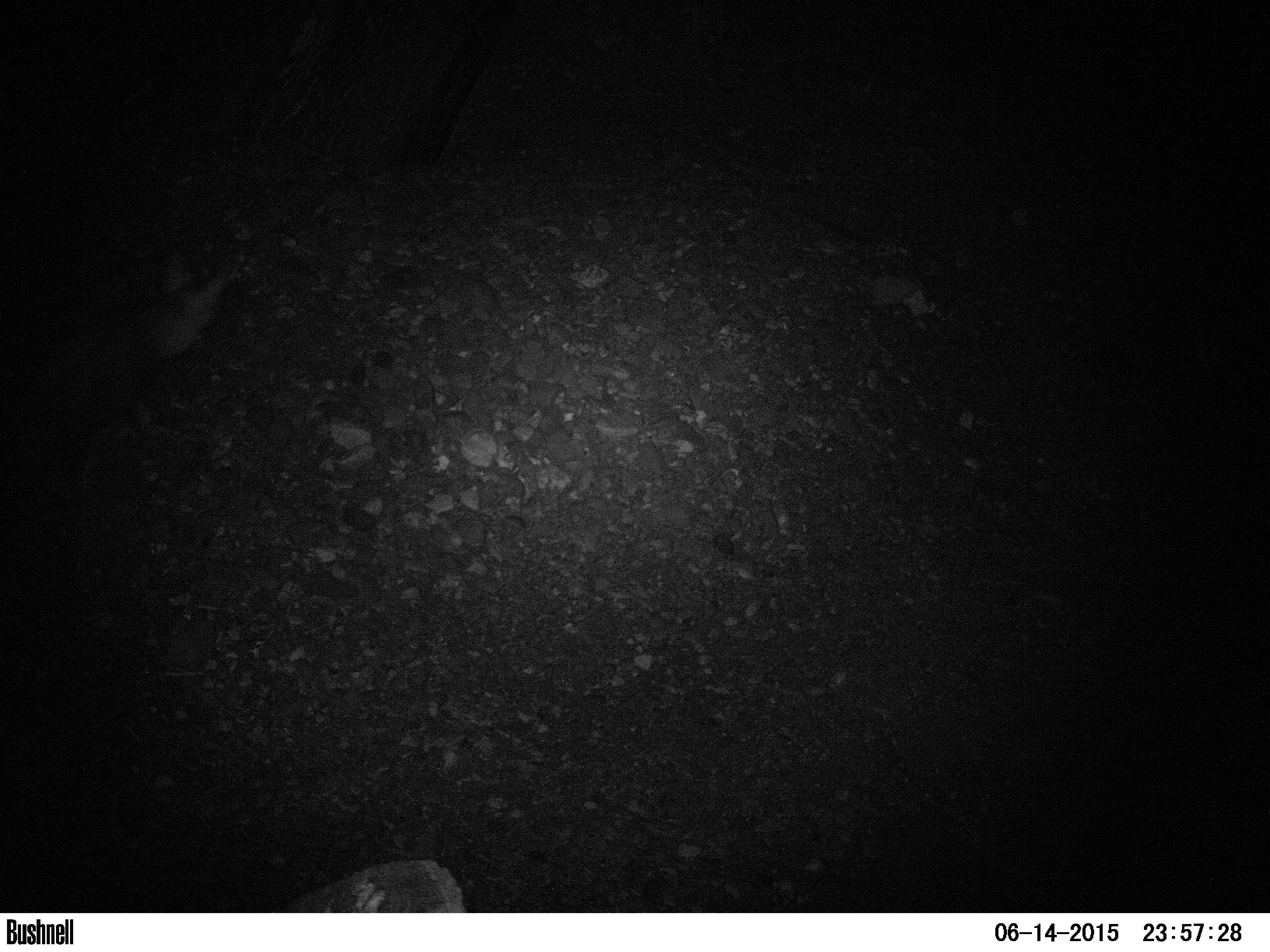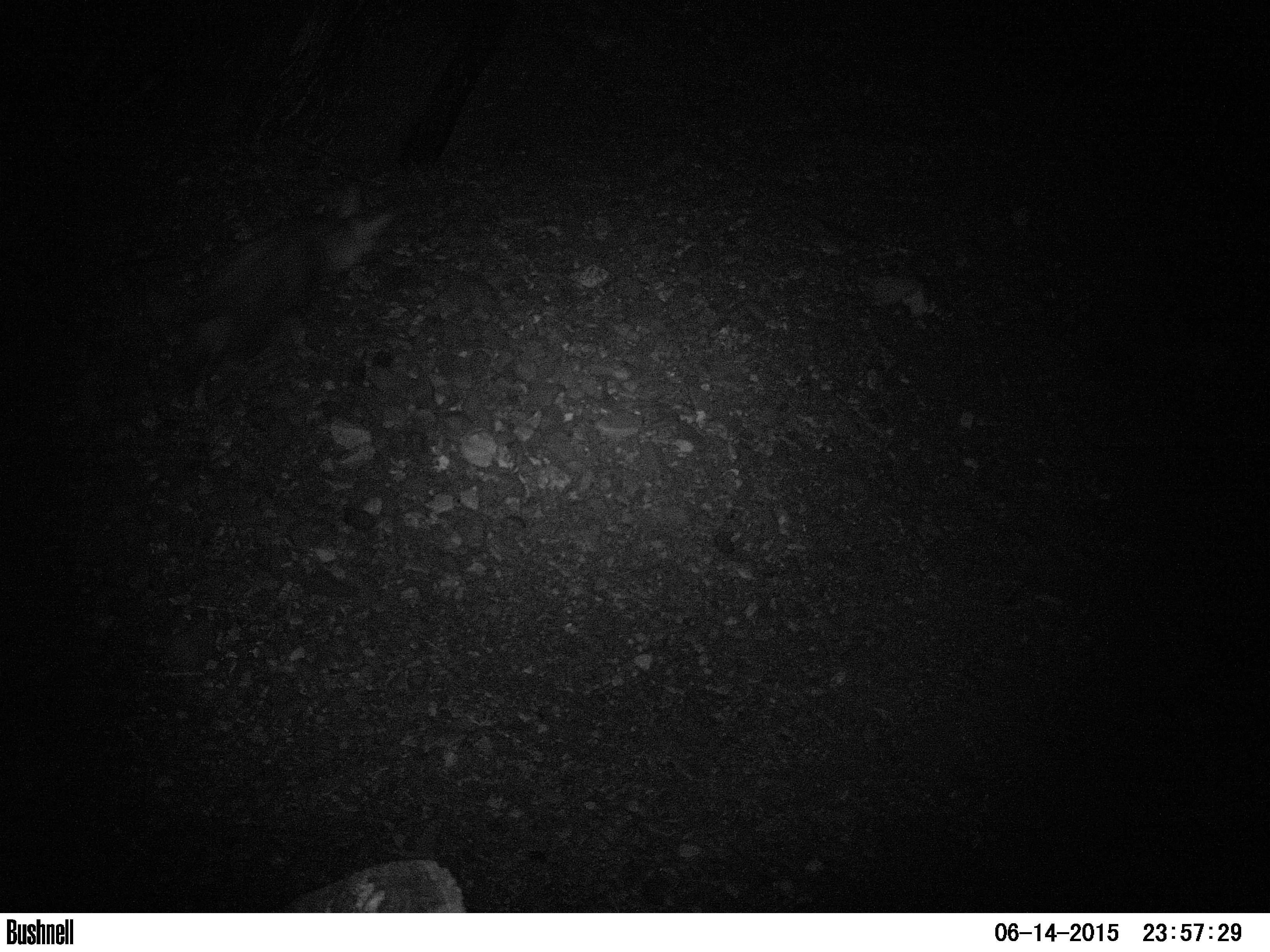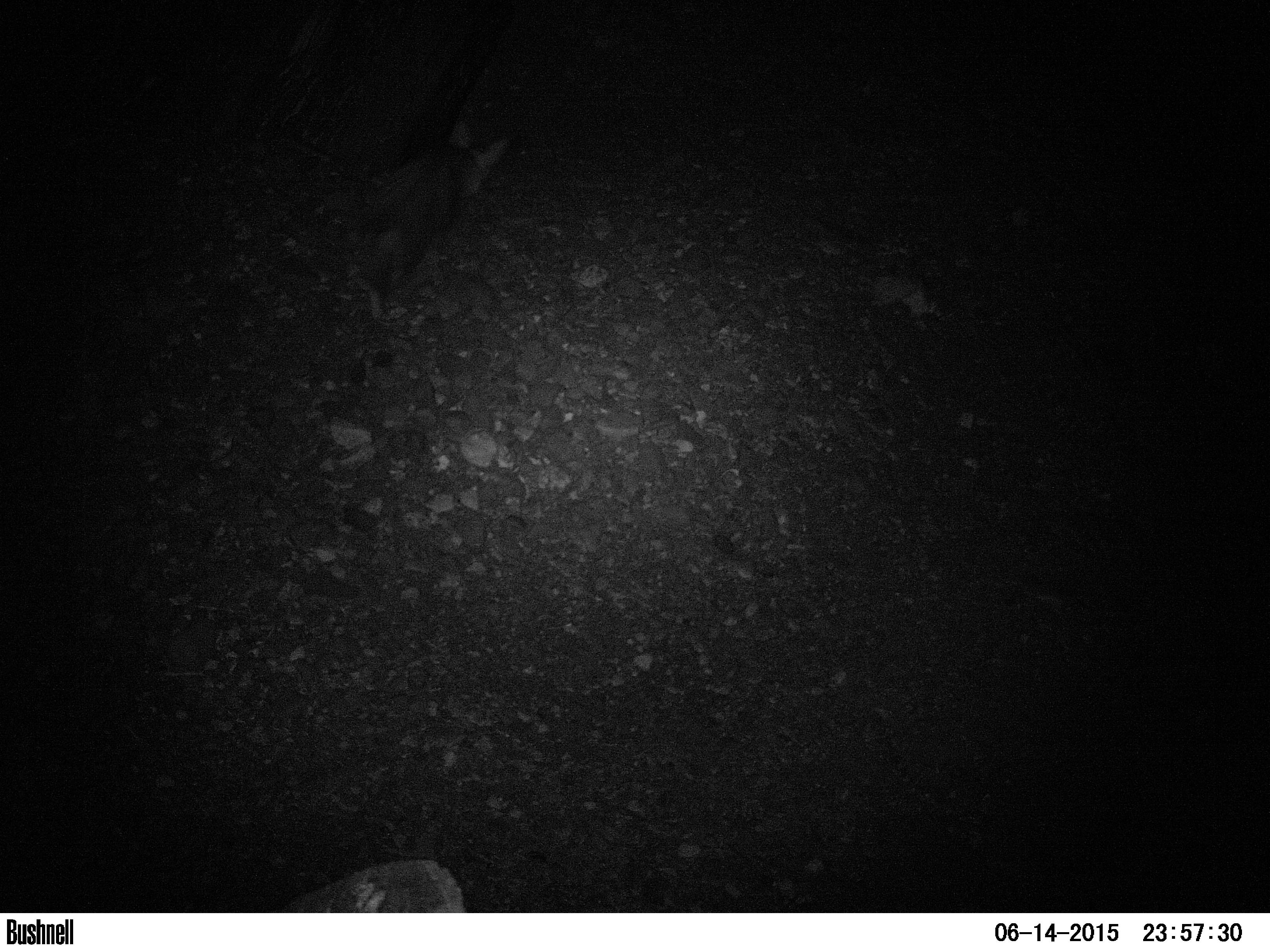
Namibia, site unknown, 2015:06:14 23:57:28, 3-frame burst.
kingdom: Animalia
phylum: Chordata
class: Mammalia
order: Carnivora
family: Hyaenidae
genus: Parahyaena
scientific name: Parahyaena brunnea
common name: brown hyena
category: hyaena brunnea